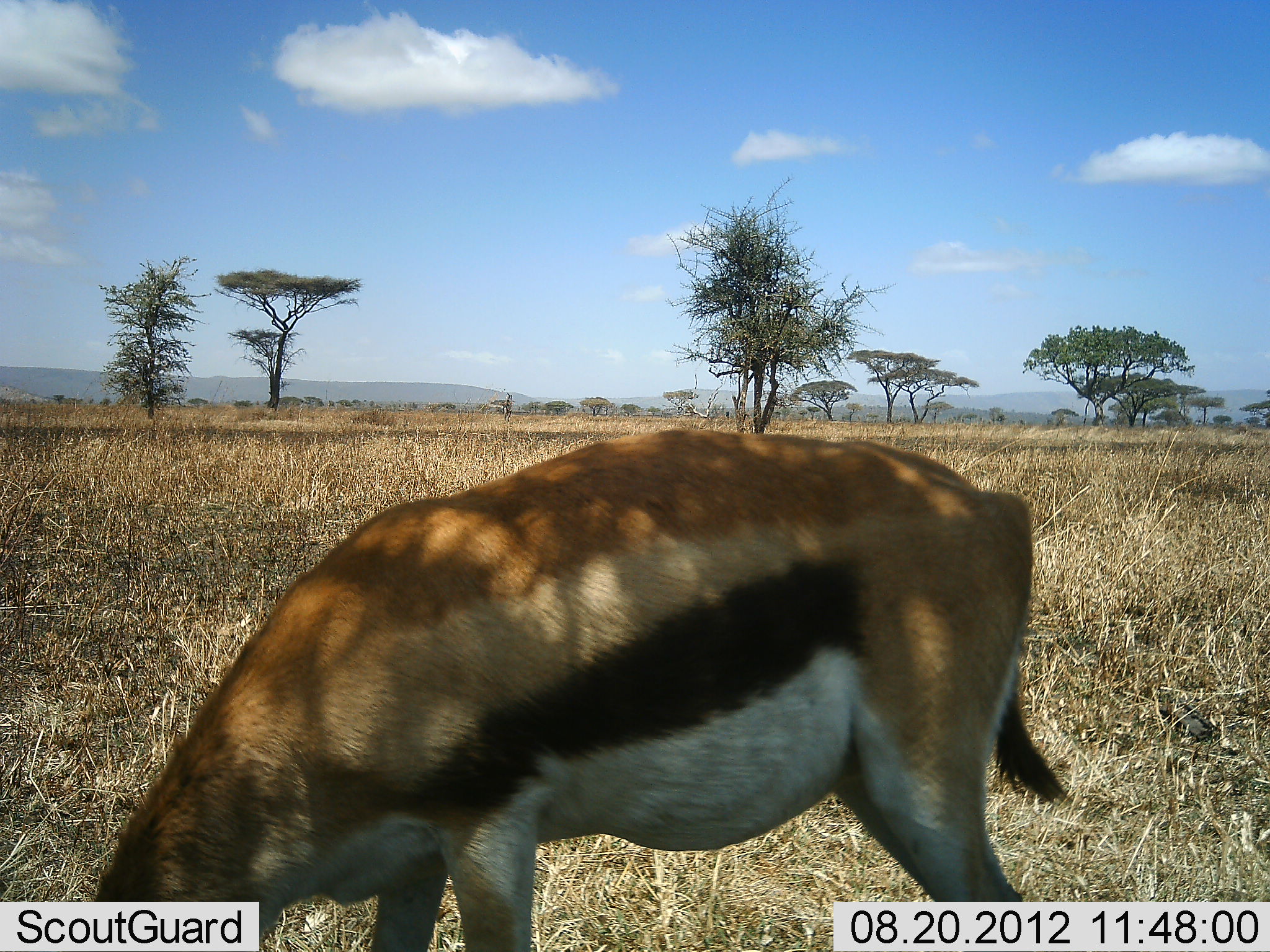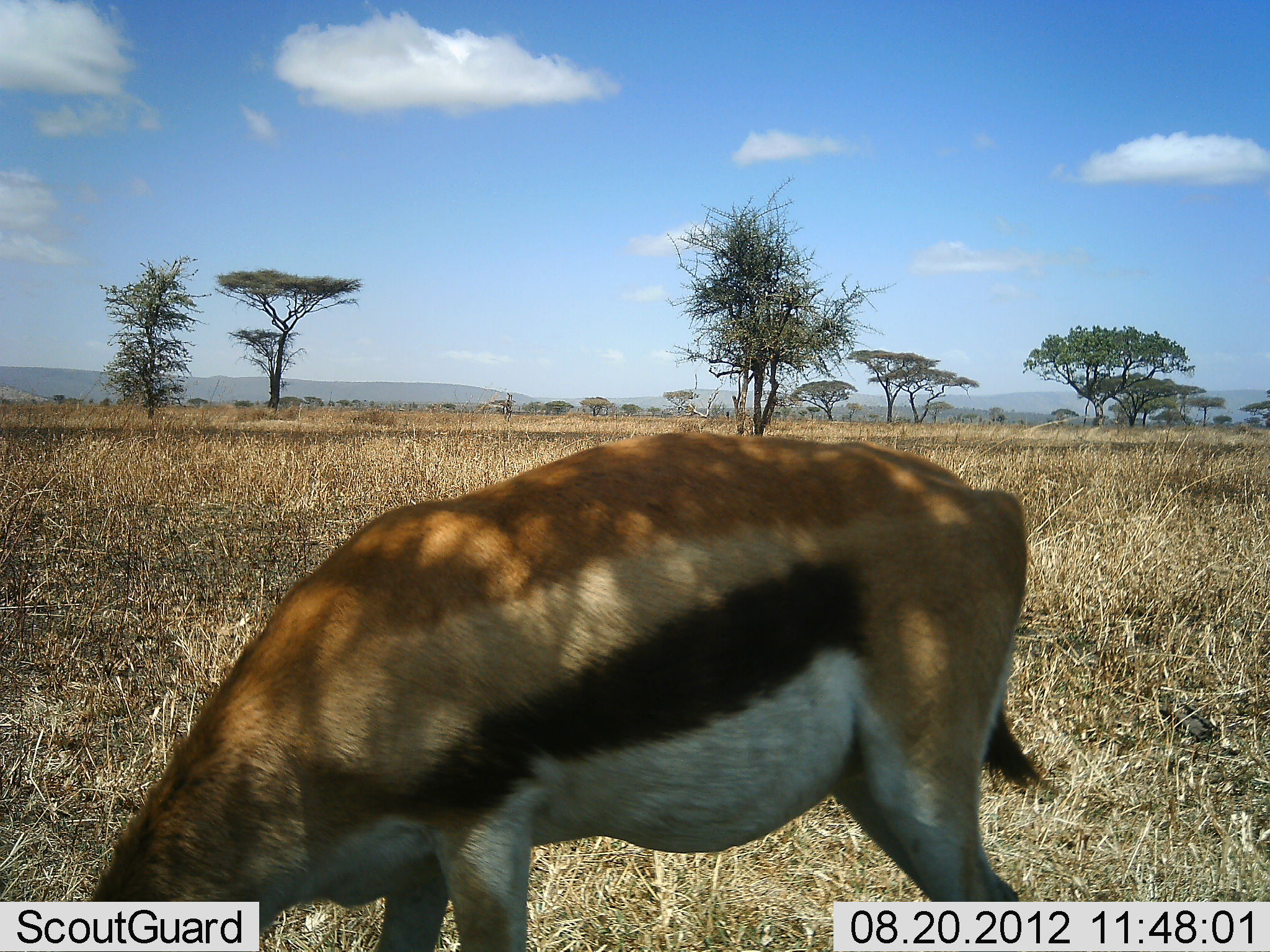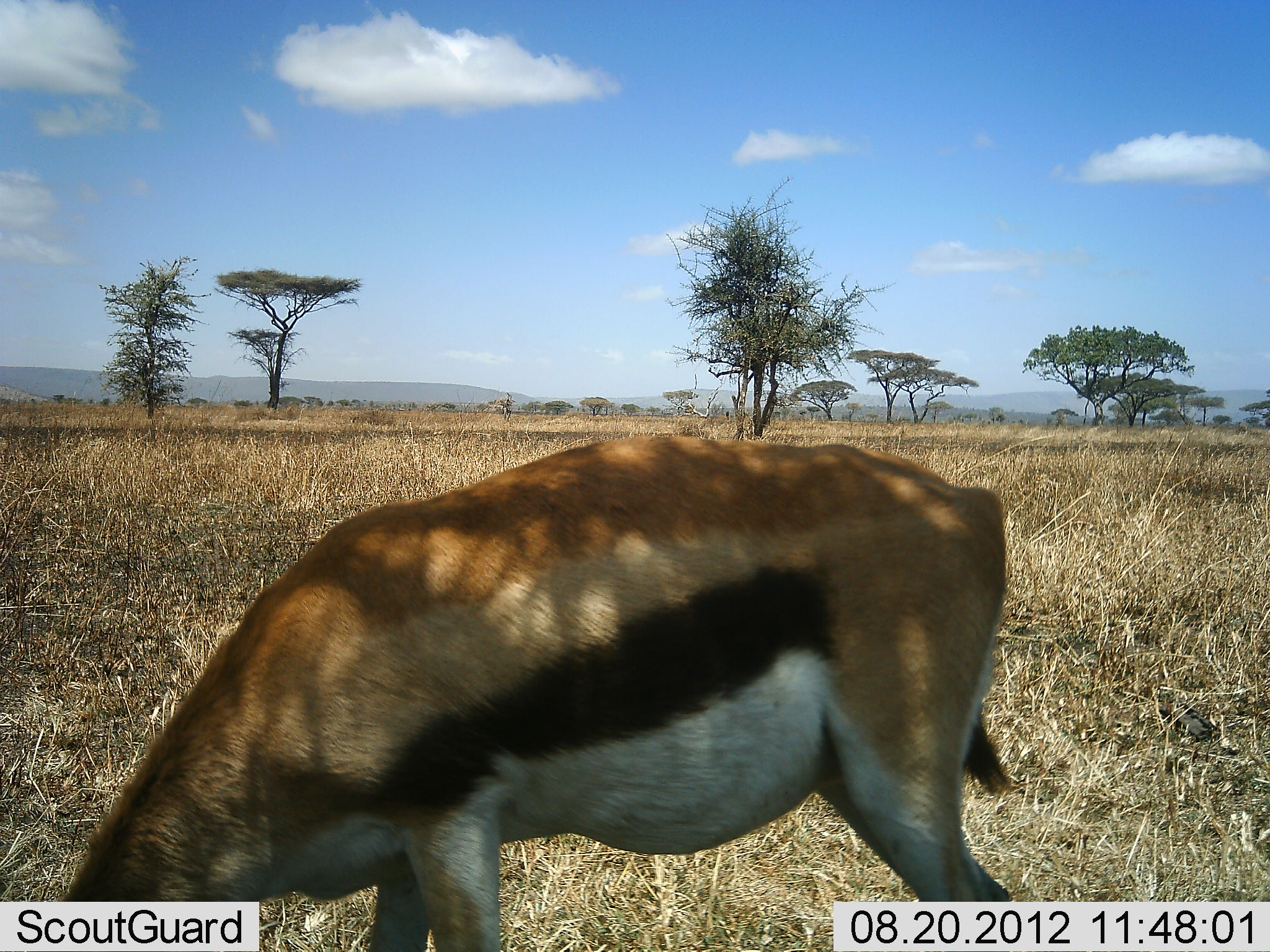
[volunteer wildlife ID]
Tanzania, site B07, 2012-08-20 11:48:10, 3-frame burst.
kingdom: Animalia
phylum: Chordata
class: Mammalia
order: Artiodactyla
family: Bovidae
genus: Eudorcas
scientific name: Eudorcas thomsonii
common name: thomson's gazelle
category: gazellethomsons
Gazellethomsons (thomson's gazelle) (Eudorcas thomsonii), count 1. Behavior (volunteer vote fractions): standing 40%, resting 0%, moving 0%, interacting 0%. Young present (vote fraction): 0%. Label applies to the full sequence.